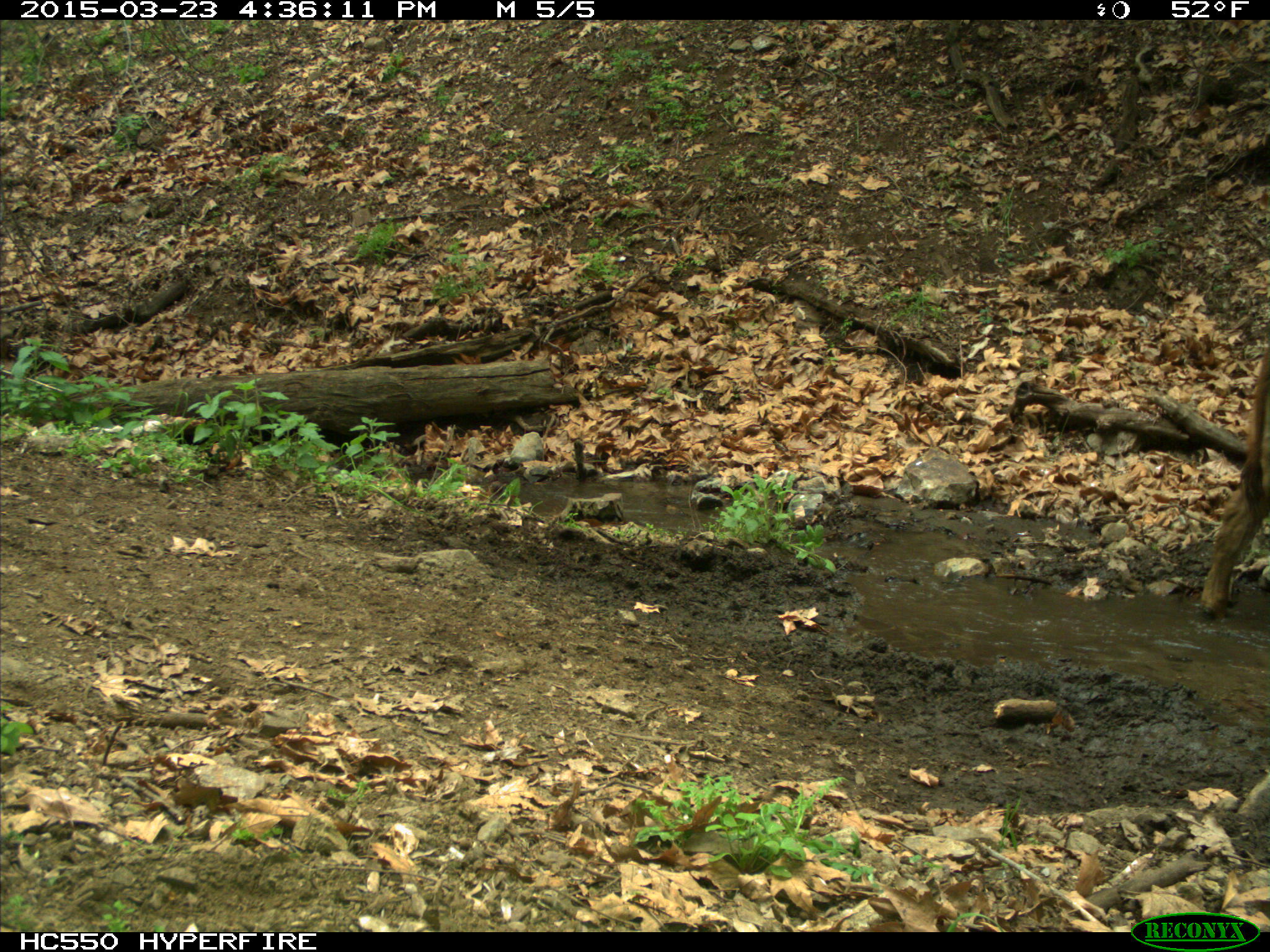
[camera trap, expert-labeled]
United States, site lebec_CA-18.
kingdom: Animalia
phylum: Chordata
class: Mammalia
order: Artiodactyla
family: Bovidae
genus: Bos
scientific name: Bos taurus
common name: domestic cow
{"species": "Bos taurus (domestic cow)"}